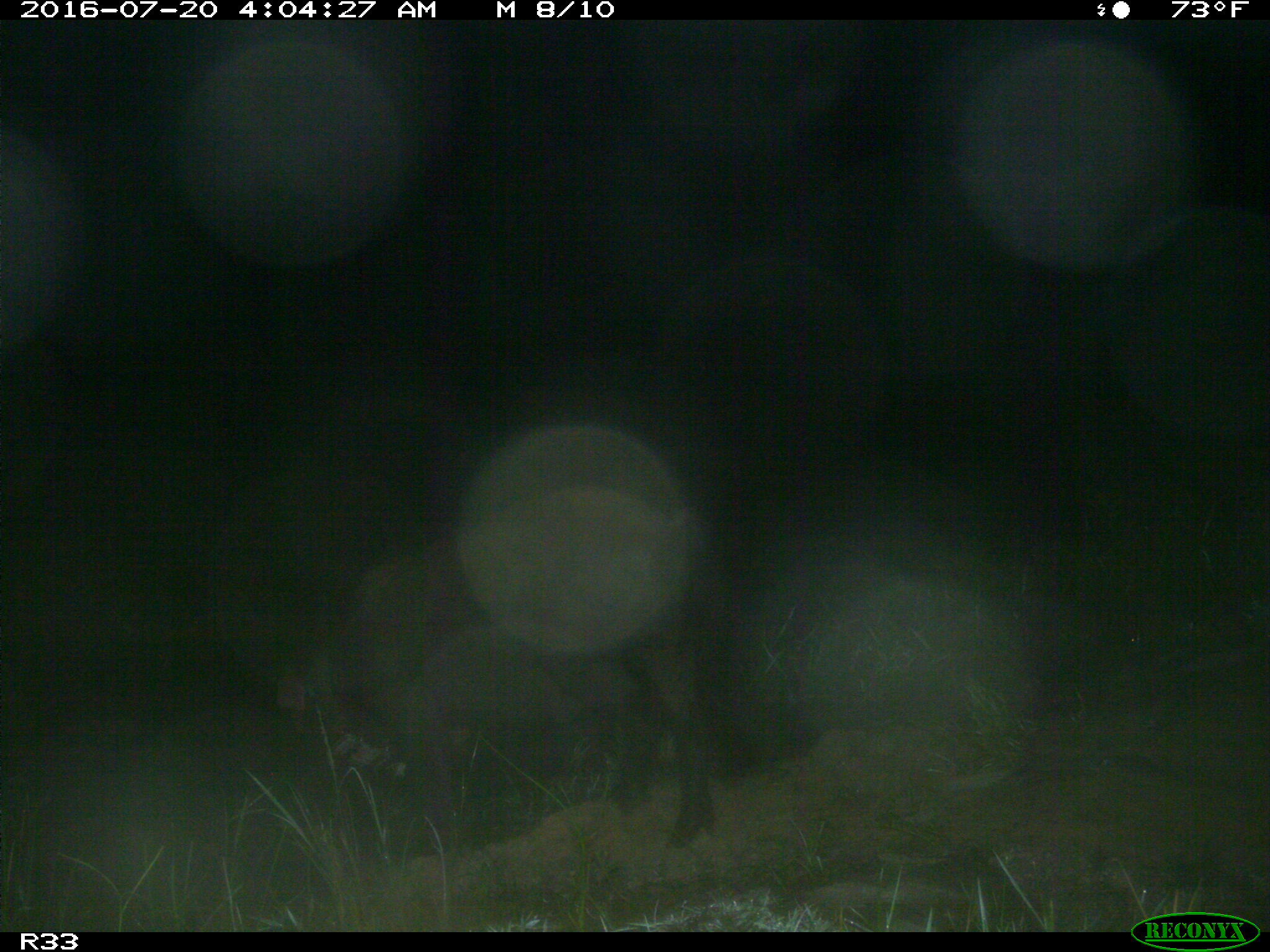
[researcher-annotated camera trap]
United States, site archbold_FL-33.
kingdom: Animalia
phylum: Chordata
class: Mammalia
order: Artiodactyla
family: Suidae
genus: Sus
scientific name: Sus scrofa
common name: wild boar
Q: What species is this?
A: Sus scrofa (wild boar).